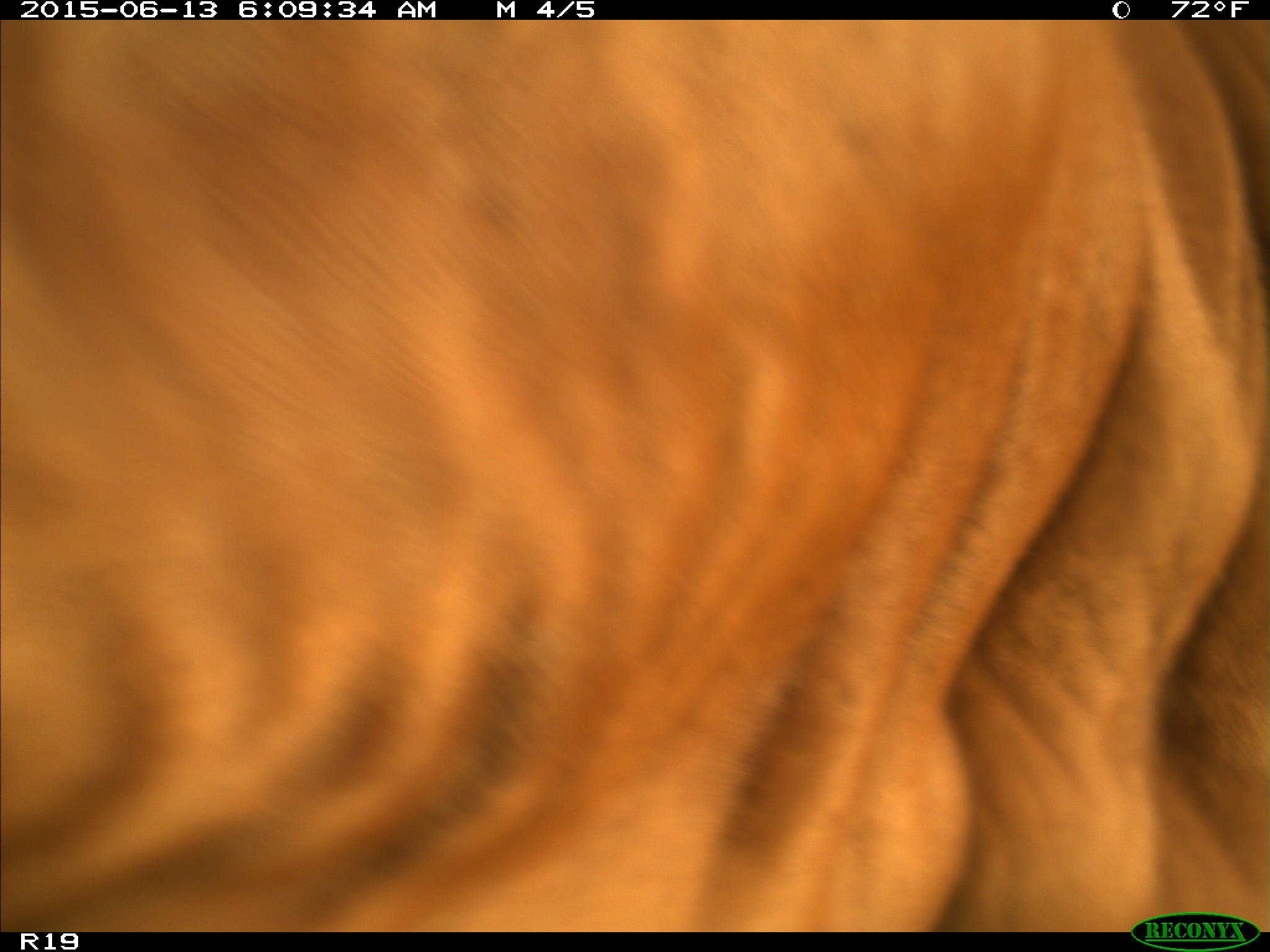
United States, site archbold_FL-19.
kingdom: Animalia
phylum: Chordata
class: Mammalia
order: Artiodactyla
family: Bovidae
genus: Bos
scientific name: Bos taurus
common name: domestic cow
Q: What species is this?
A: Bos taurus (domestic cow).